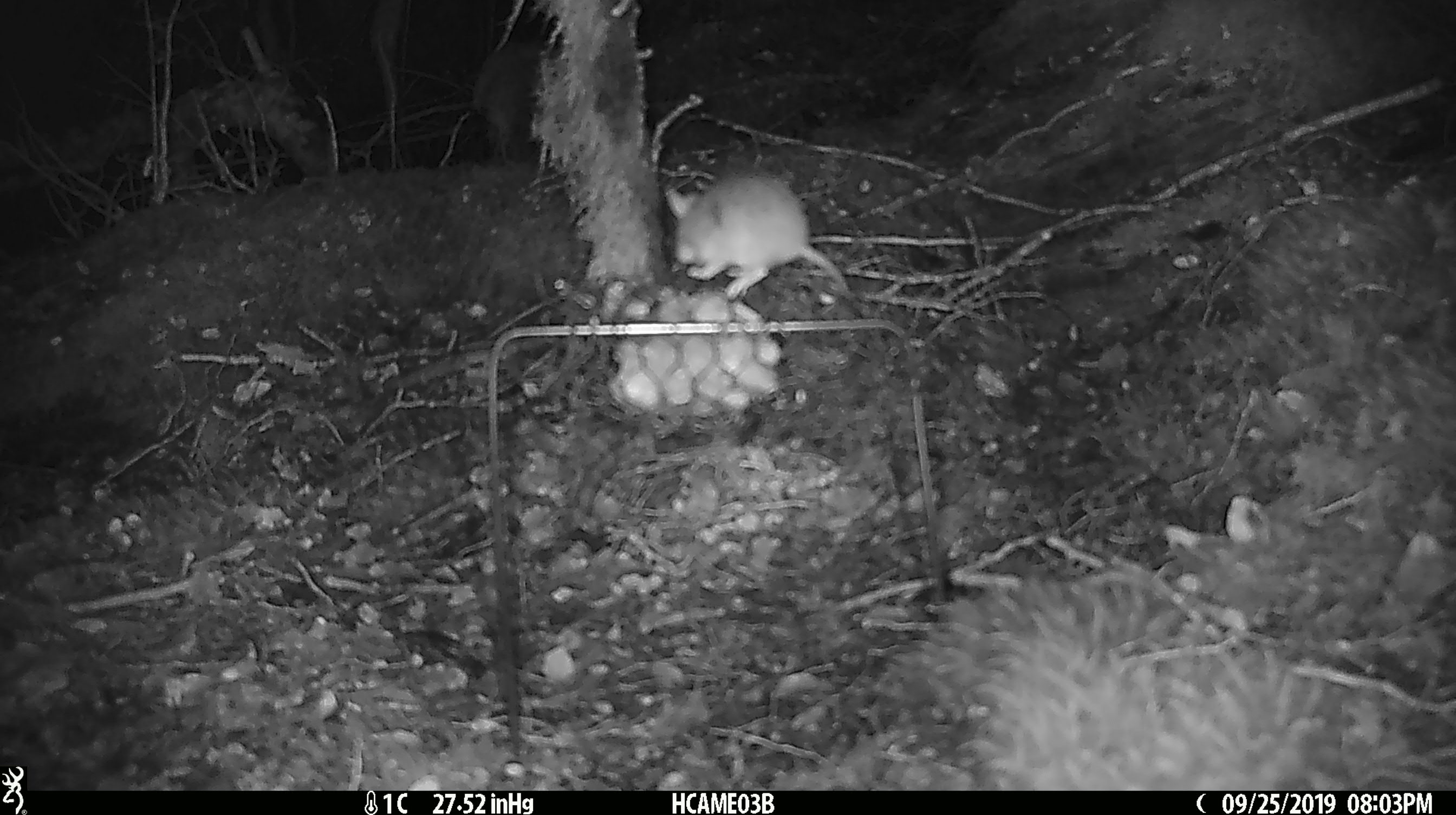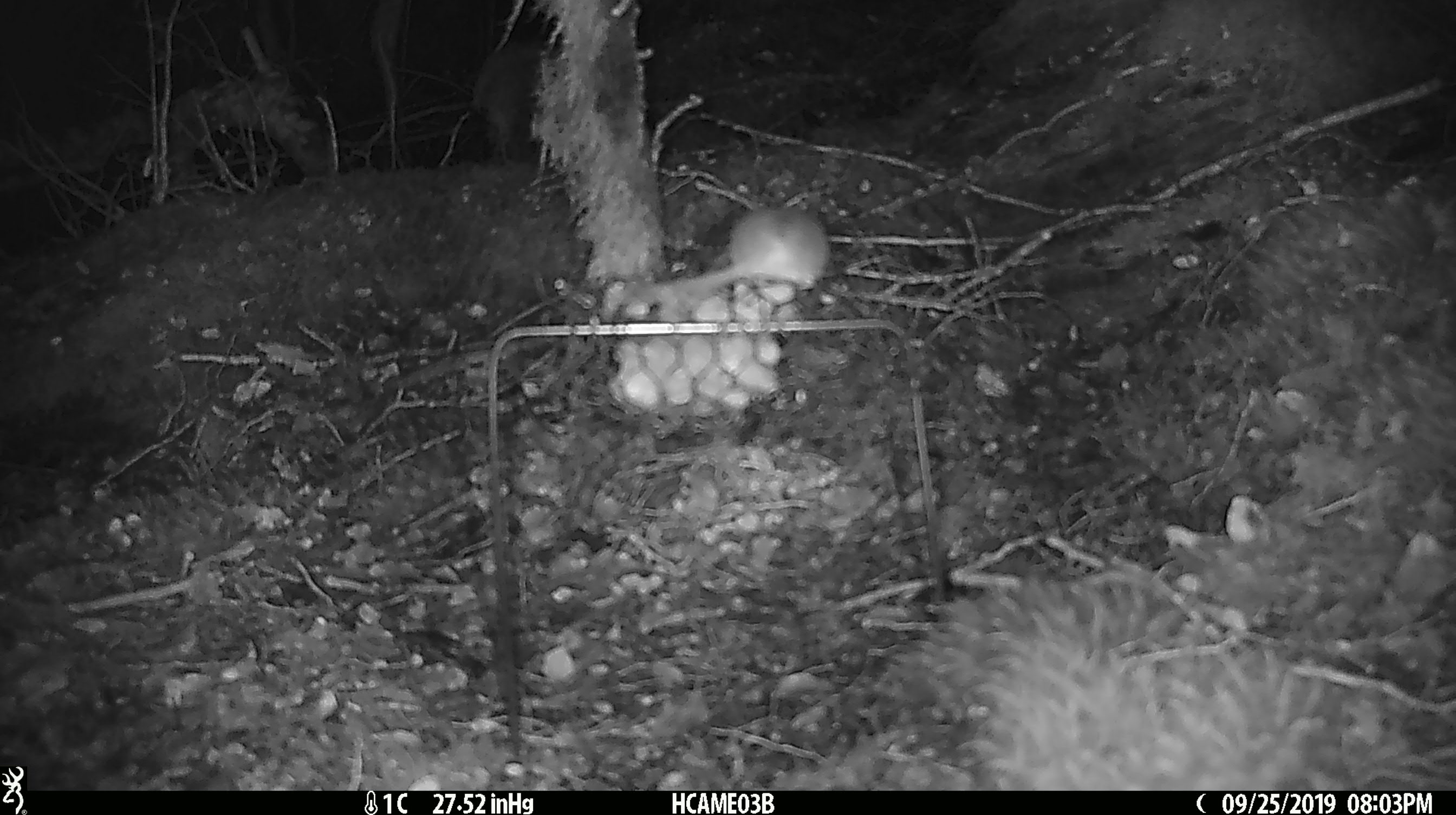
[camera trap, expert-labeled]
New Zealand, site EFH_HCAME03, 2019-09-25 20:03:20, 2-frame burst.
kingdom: Animalia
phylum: Chordata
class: Mammalia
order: Rodentia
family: Muridae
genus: Mus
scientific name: Mus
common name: mouse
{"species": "mouse (Mus)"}